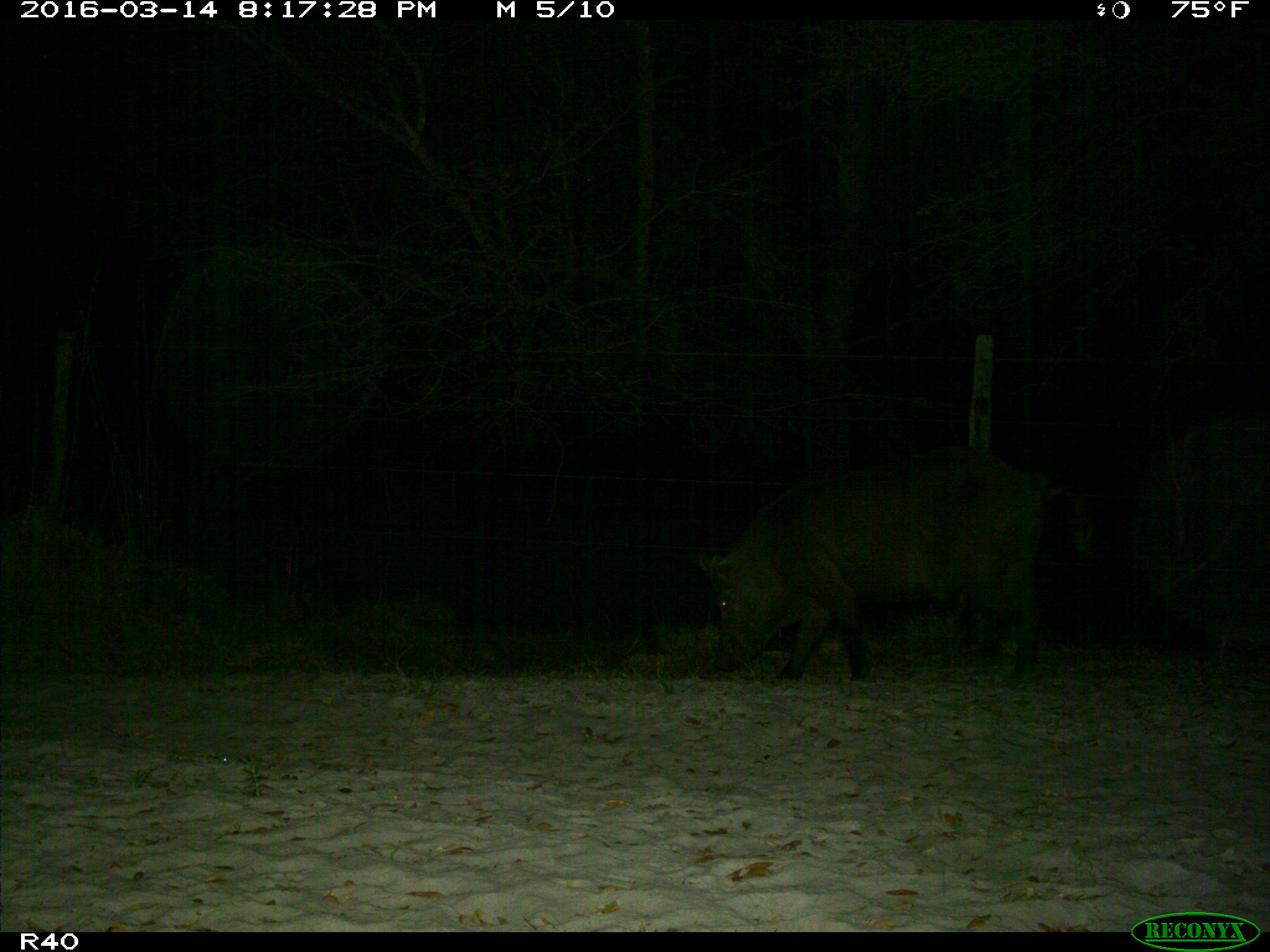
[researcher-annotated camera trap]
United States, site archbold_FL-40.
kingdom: Animalia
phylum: Chordata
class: Mammalia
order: Artiodactyla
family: Suidae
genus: Sus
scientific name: Sus scrofa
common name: wild boar